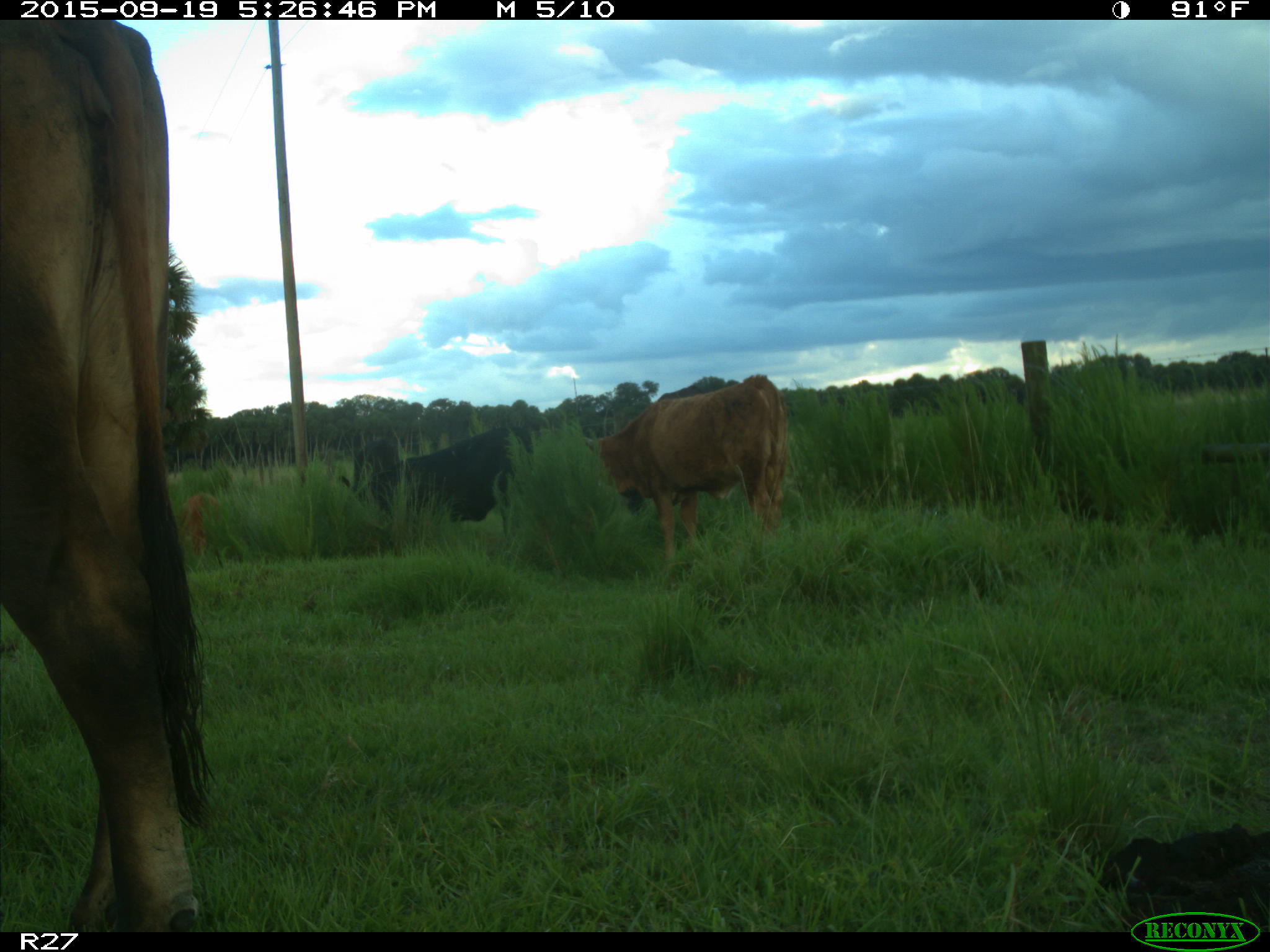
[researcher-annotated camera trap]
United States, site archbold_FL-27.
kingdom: Animalia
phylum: Chordata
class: Mammalia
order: Artiodactyla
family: Bovidae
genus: Bos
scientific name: Bos taurus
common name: domestic cow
Bos taurus (domestic cow).